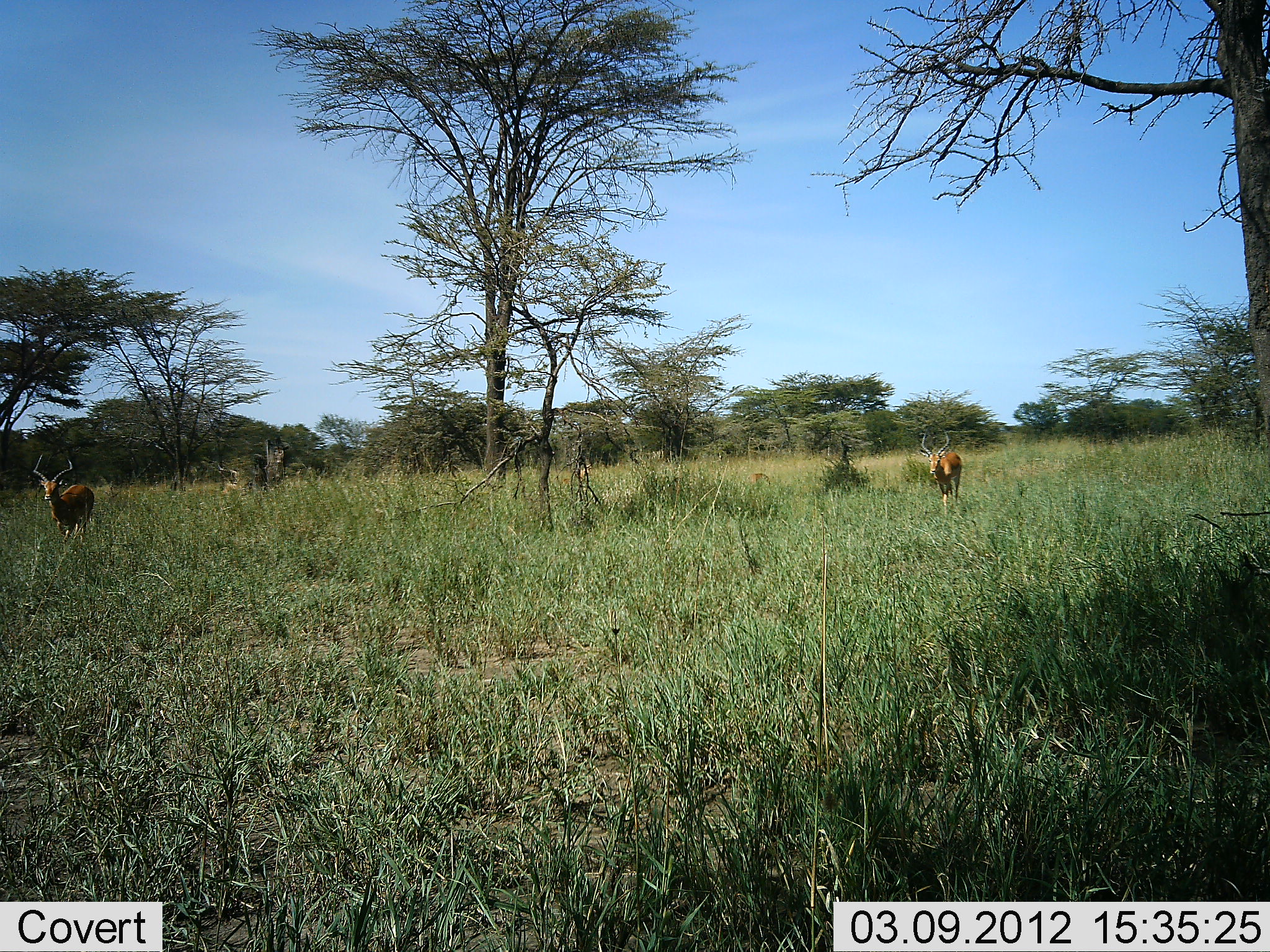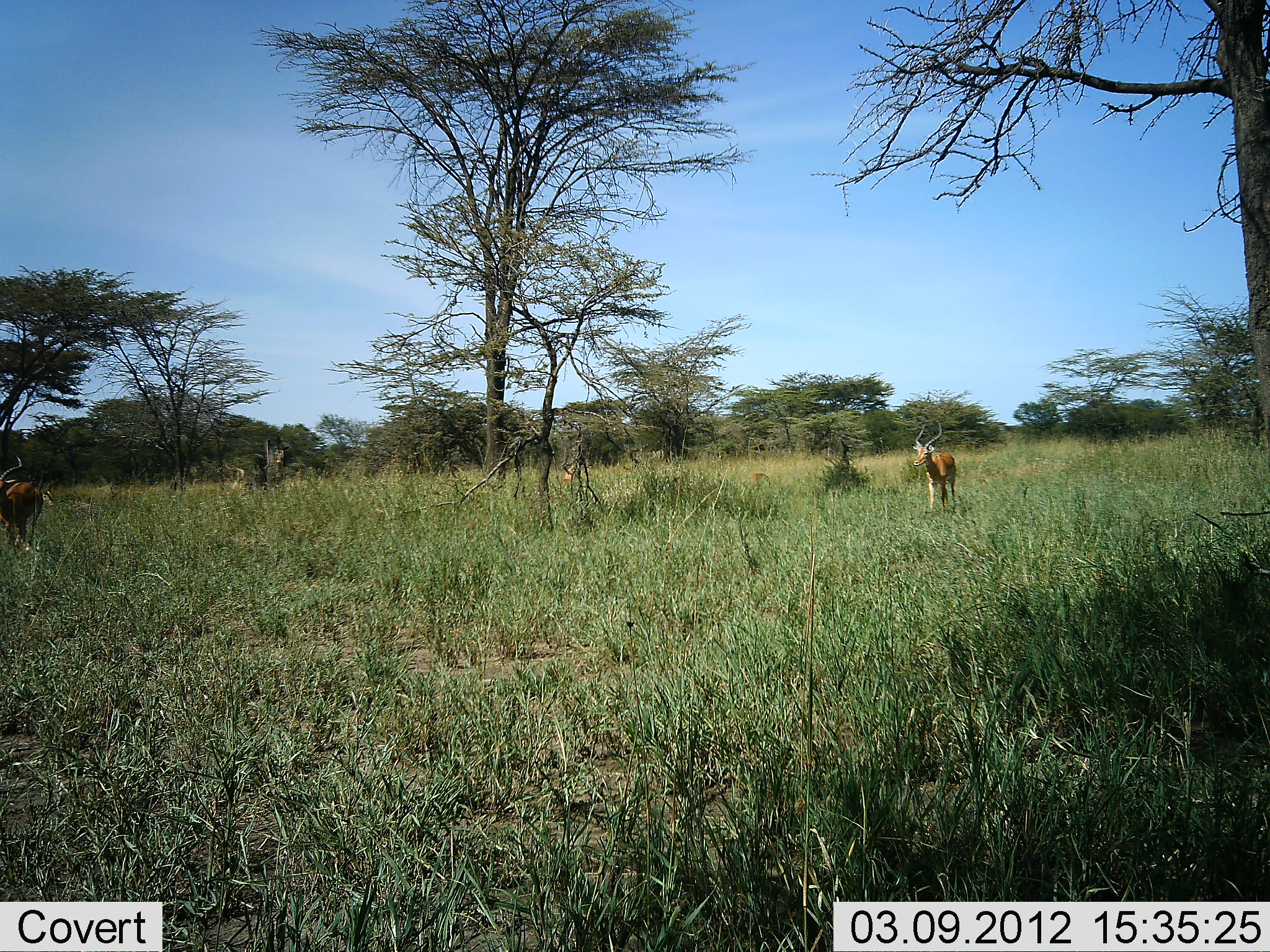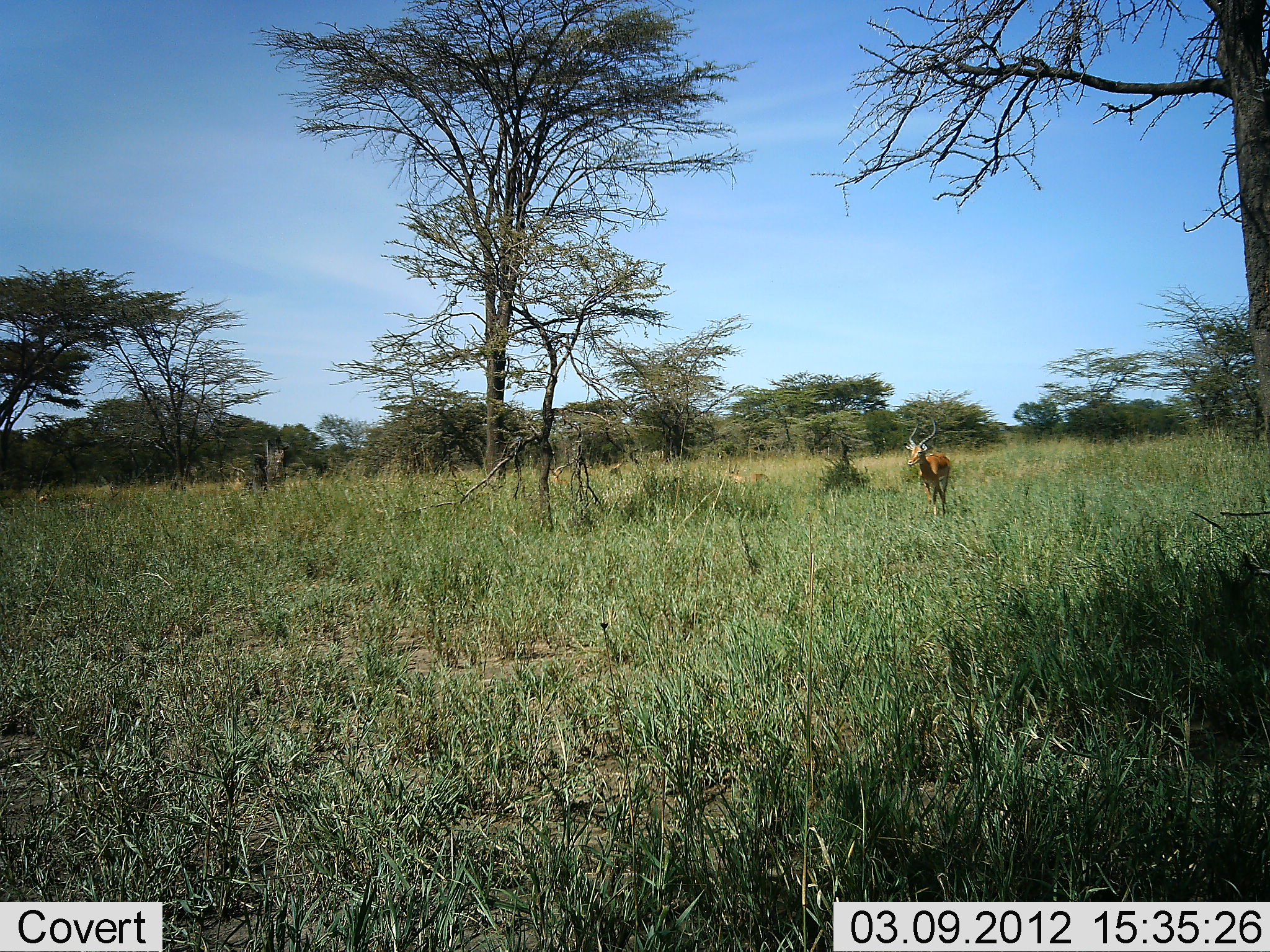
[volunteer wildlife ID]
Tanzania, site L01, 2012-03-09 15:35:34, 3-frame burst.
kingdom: Animalia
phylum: Chordata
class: Mammalia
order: Artiodactyla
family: Bovidae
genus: Aepyceros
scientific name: Aepyceros melampus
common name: impala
Impala (Aepyceros melampus), count 2. Behavior (volunteer vote fractions): standing 17%, resting 8%, moving 96%, interacting 0%. Young present (vote fraction): 0%. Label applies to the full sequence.